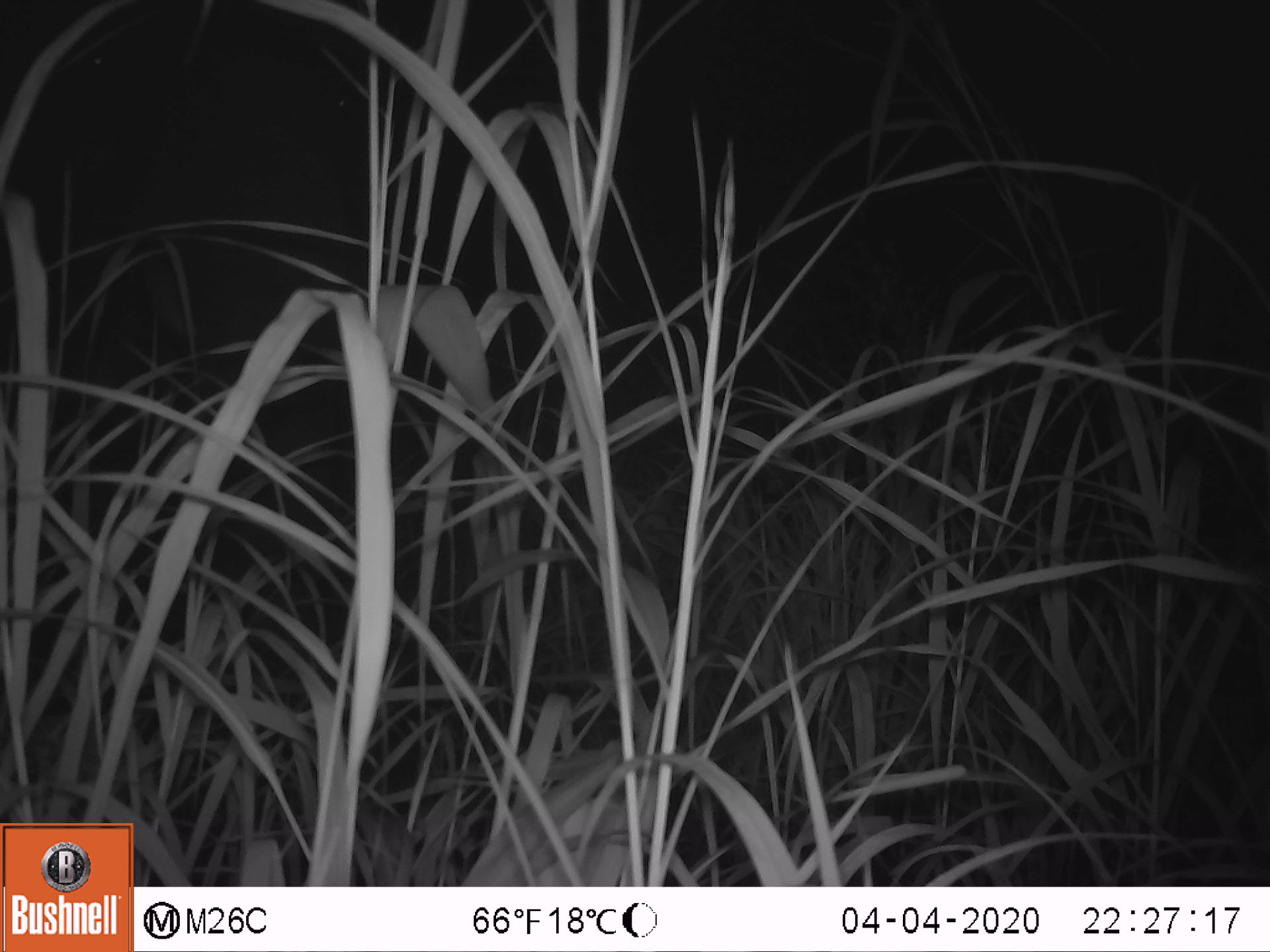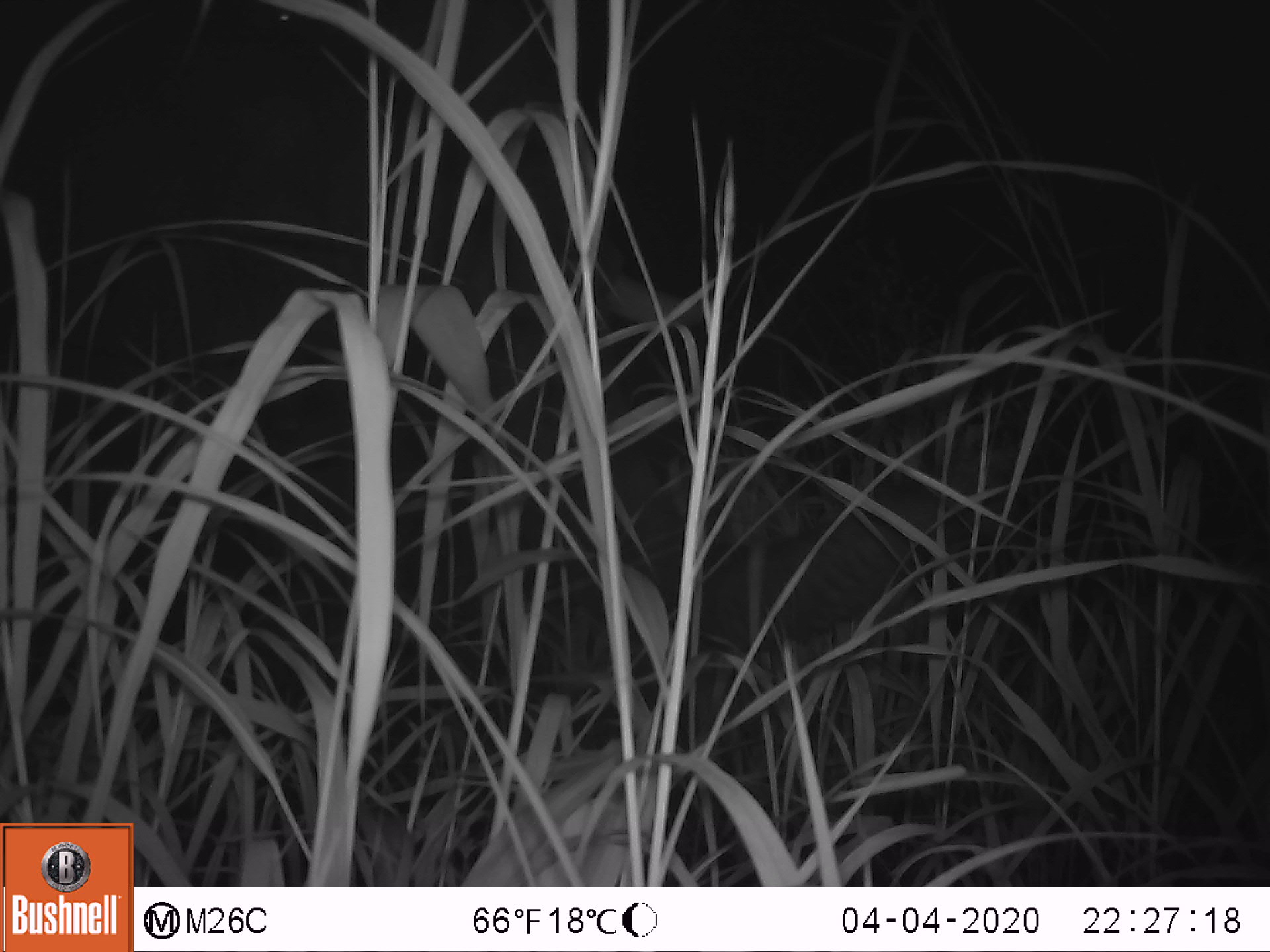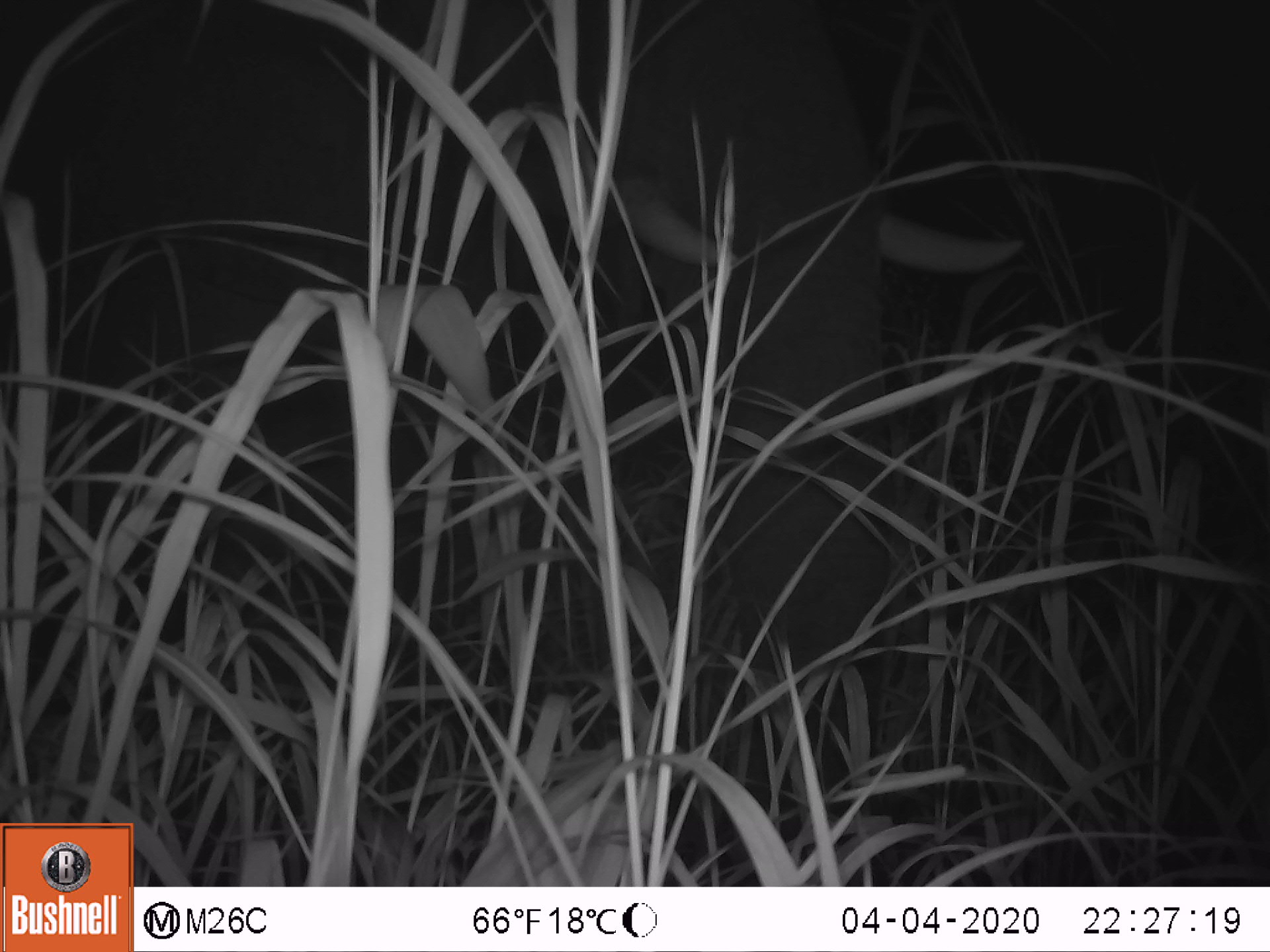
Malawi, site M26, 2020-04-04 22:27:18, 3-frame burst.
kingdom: Animalia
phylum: Chordata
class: Mammalia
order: Proboscidea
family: Elephantidae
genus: Loxodonta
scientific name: Loxodonta africana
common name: african savanna elephant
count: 1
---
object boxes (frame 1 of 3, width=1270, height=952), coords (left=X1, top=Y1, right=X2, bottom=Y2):
african savanna elephant: (left=48, top=12, right=376, bottom=343)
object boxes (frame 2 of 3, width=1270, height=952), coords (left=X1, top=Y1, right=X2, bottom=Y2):
african savanna elephant: (left=129, top=7, right=1038, bottom=651)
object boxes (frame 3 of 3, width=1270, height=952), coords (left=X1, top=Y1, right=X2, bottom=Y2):
african savanna elephant: (left=555, top=0, right=1025, bottom=727)